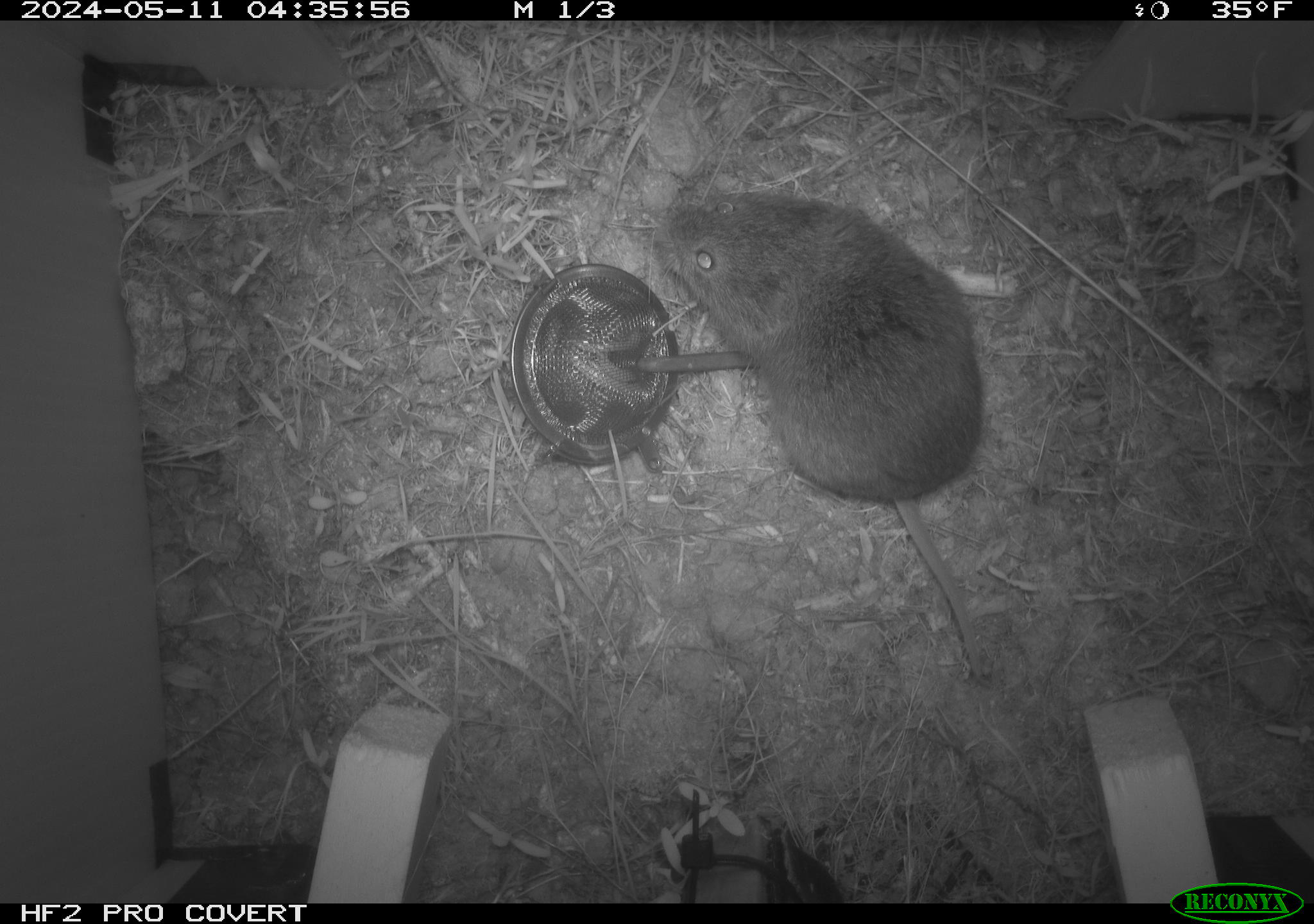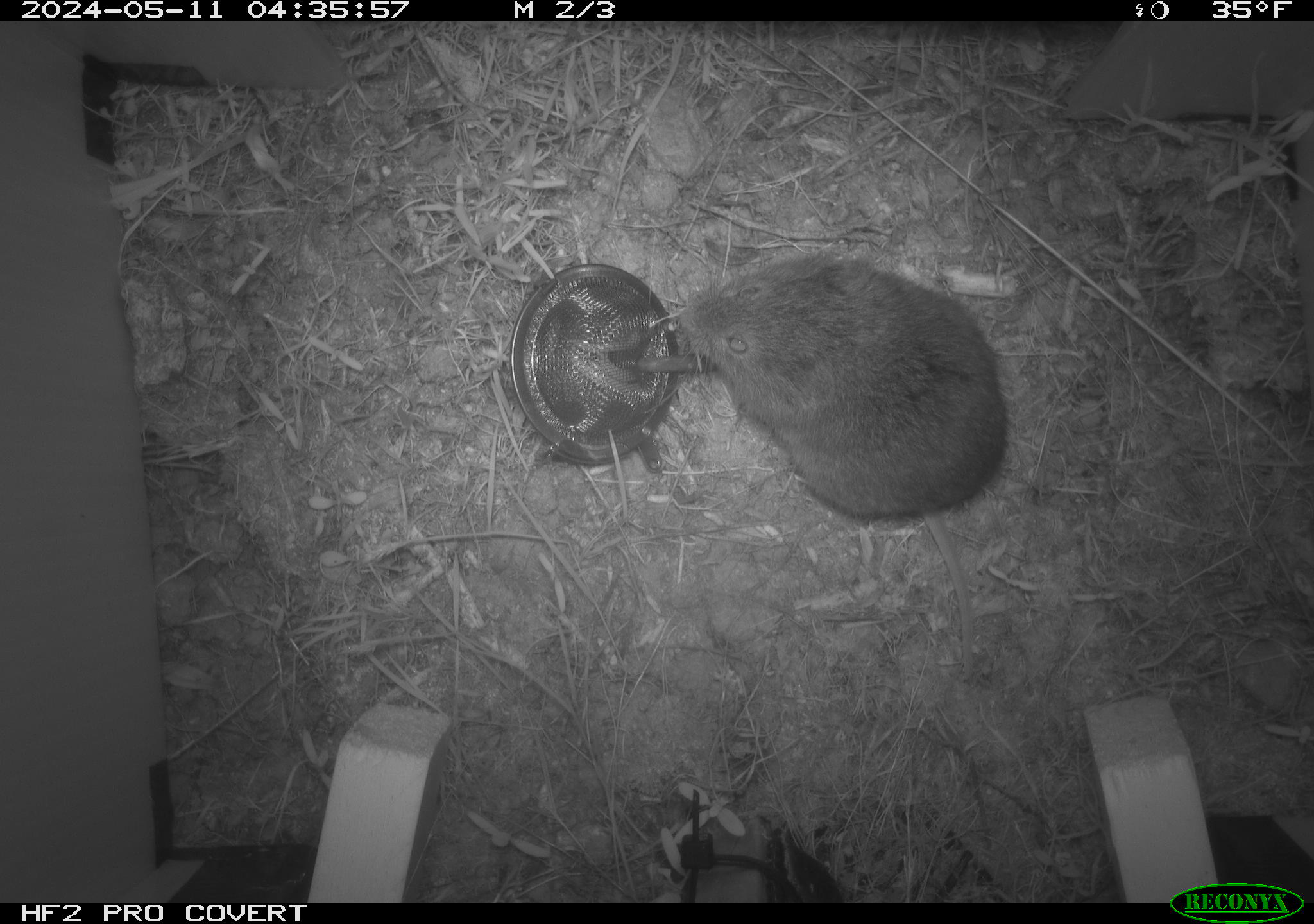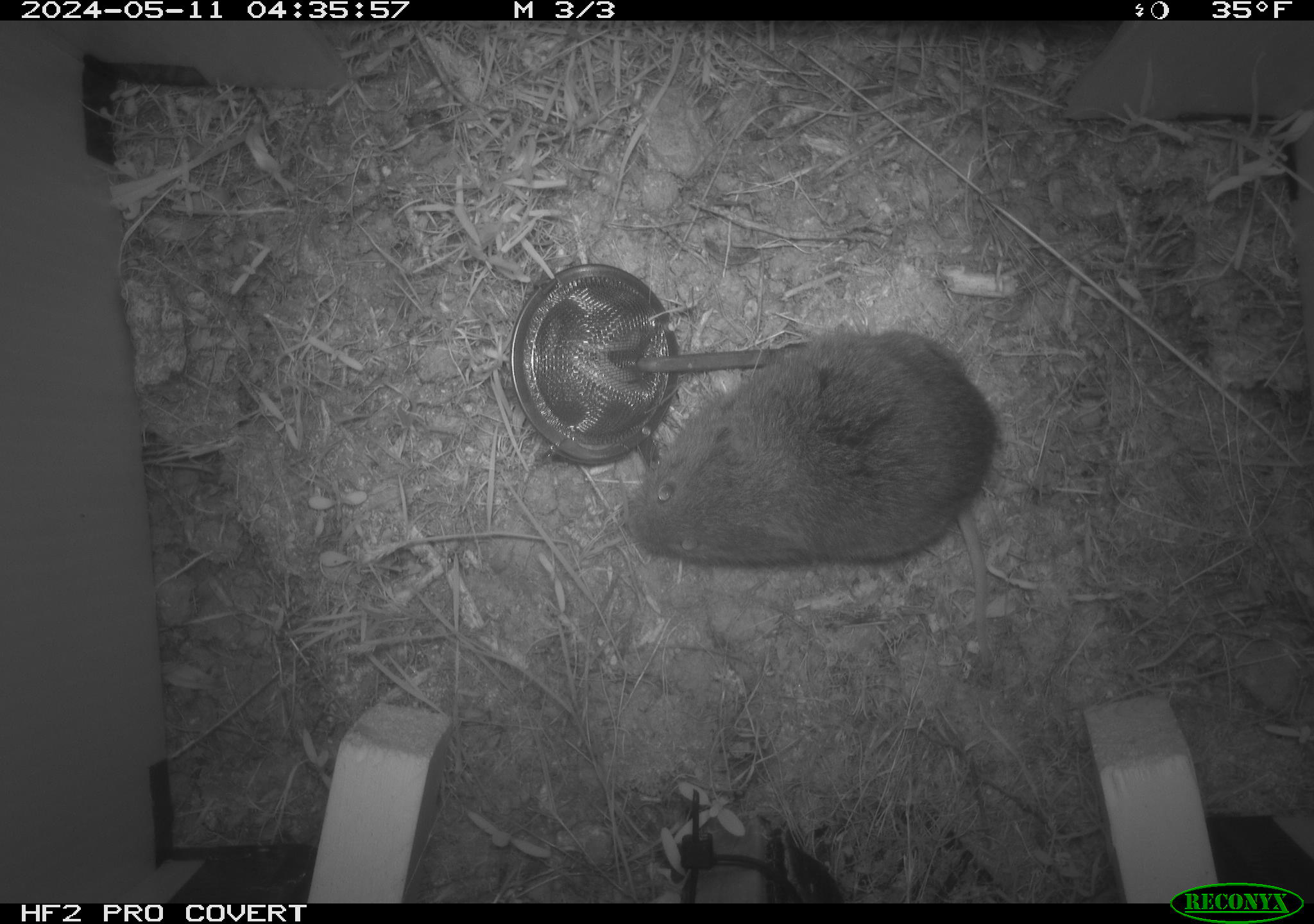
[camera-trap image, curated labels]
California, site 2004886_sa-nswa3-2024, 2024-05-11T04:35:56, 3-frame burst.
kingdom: Animalia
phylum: Chordata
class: Mammalia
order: Rodentia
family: Cricetidae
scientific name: Arvicolinae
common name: voles, lemmings, and muskrats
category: arvicolinae subfamily